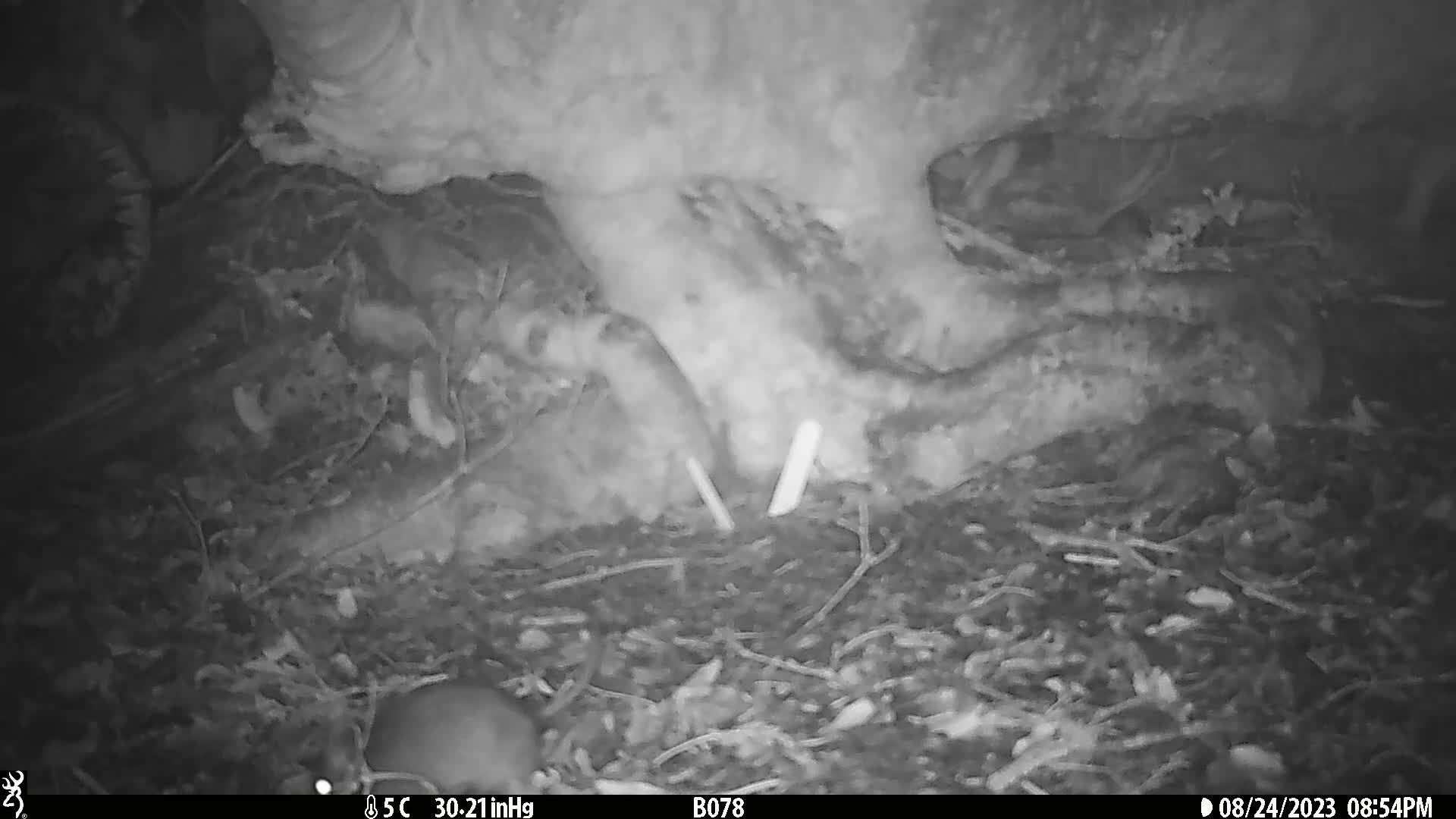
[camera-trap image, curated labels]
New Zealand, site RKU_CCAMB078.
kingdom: Animalia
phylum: Chordata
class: Mammalia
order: Rodentia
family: Muridae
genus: Rattus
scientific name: Rattus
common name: rat